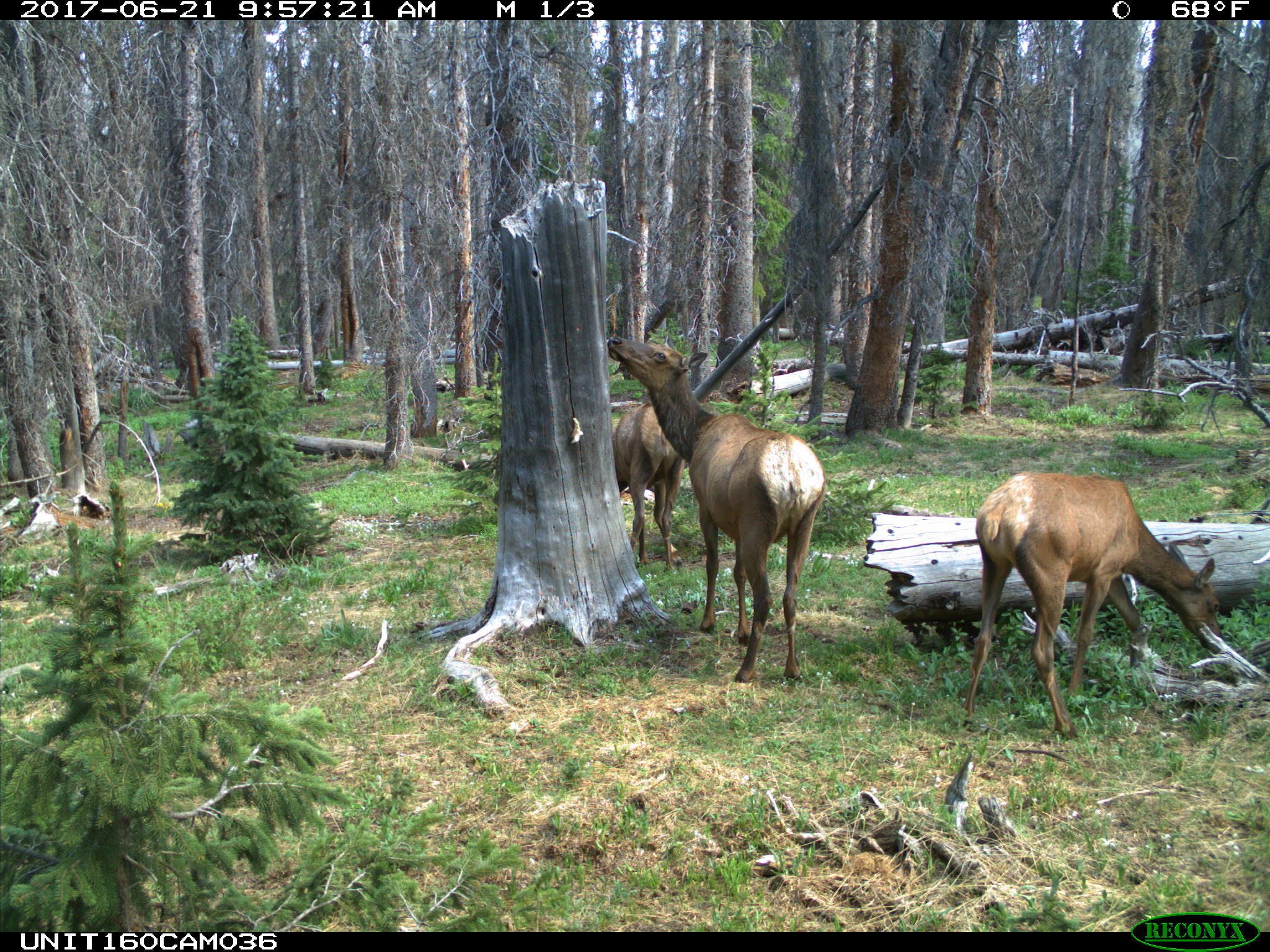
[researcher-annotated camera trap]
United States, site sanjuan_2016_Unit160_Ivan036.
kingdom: Animalia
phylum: Chordata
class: Mammalia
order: Artiodactyla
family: Cervidae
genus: Cervus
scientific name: Cervus elaphus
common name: red deer